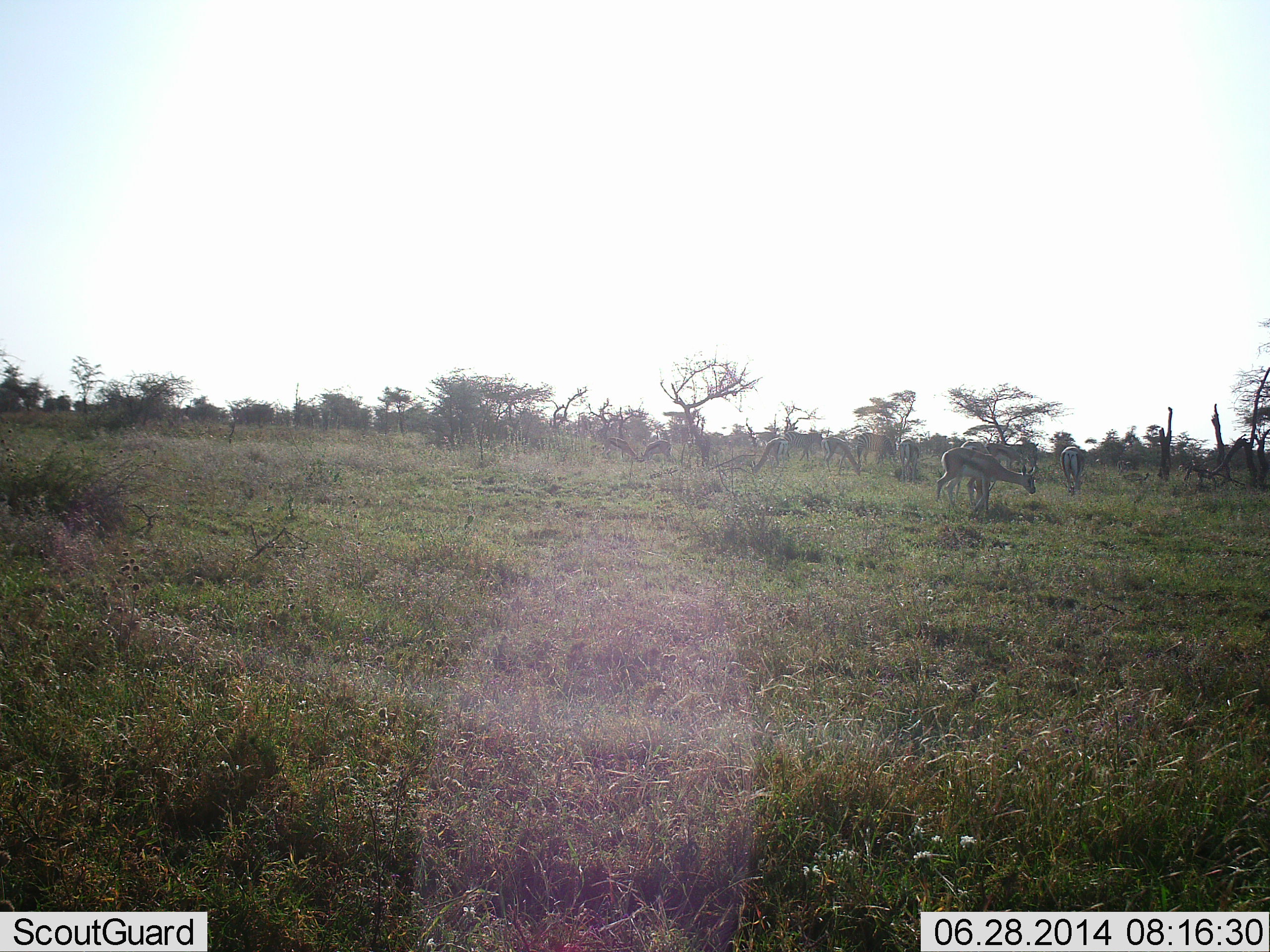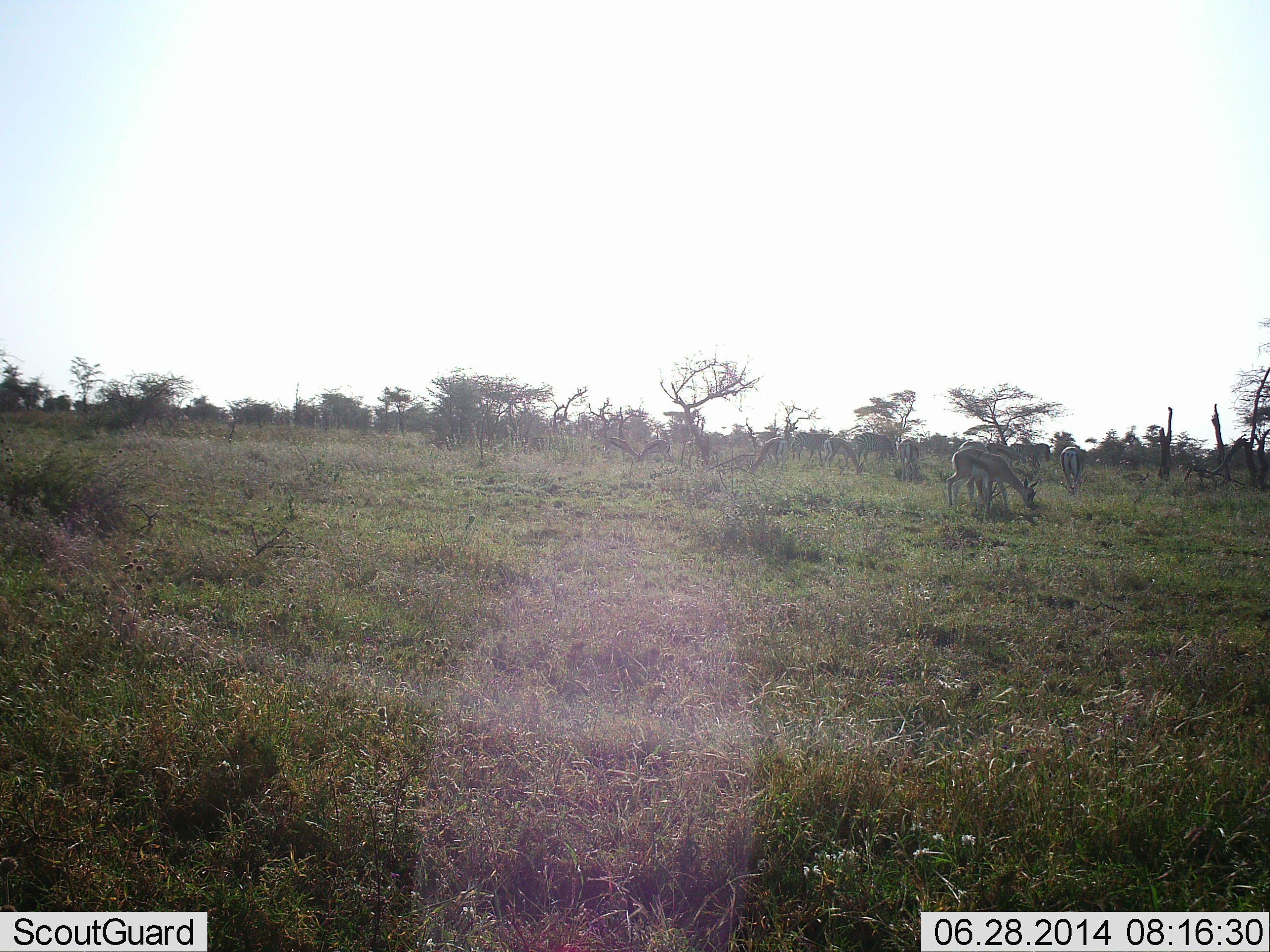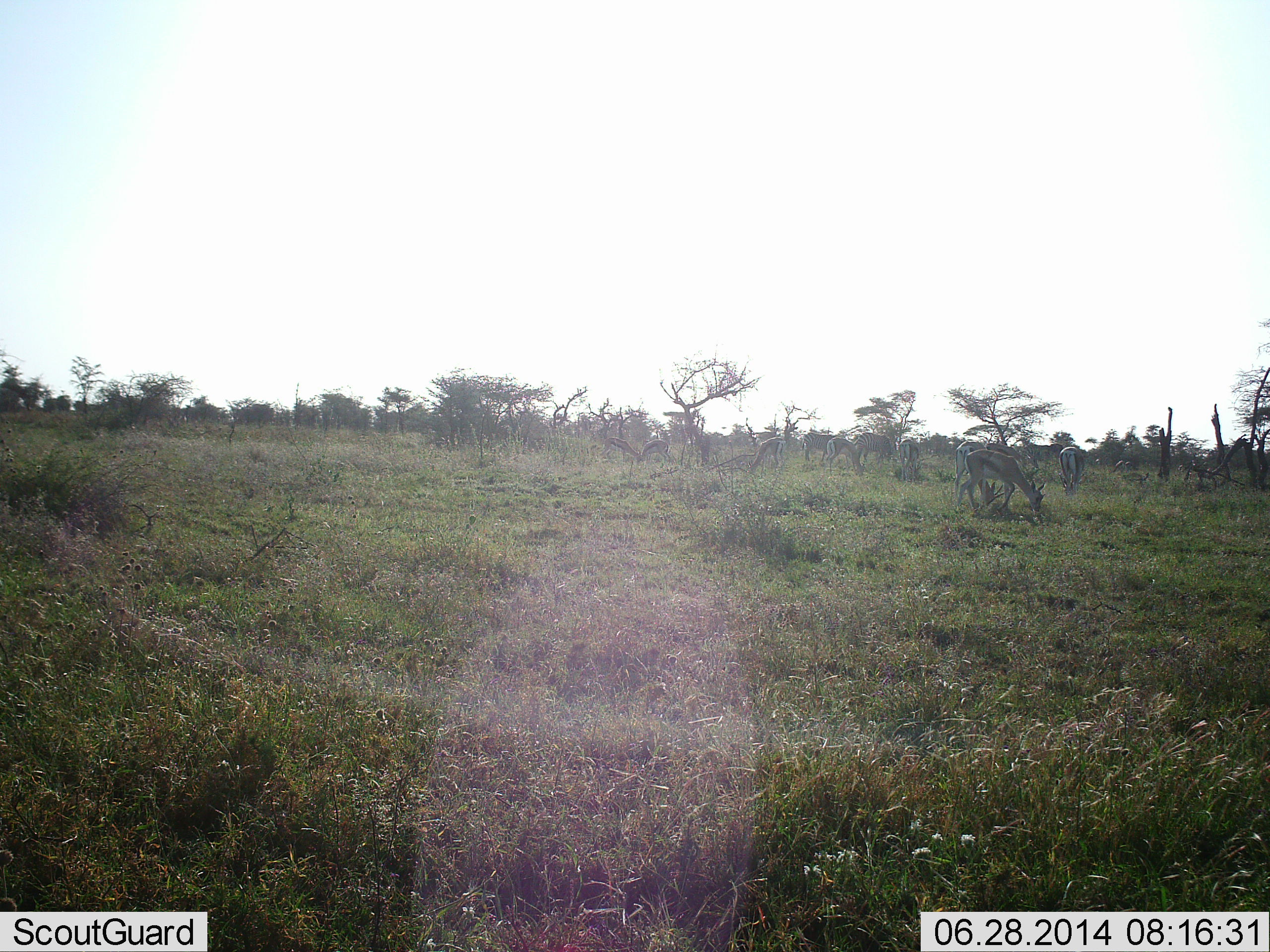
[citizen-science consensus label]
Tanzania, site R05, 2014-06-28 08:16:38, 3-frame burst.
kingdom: Animalia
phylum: Chordata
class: Mammalia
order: Artiodactyla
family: Bovidae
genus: Eudorcas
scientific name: Eudorcas thomsonii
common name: thomson's gazelle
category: gazellethomsons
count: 6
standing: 20%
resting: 0%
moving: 10%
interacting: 0%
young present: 0%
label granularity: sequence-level